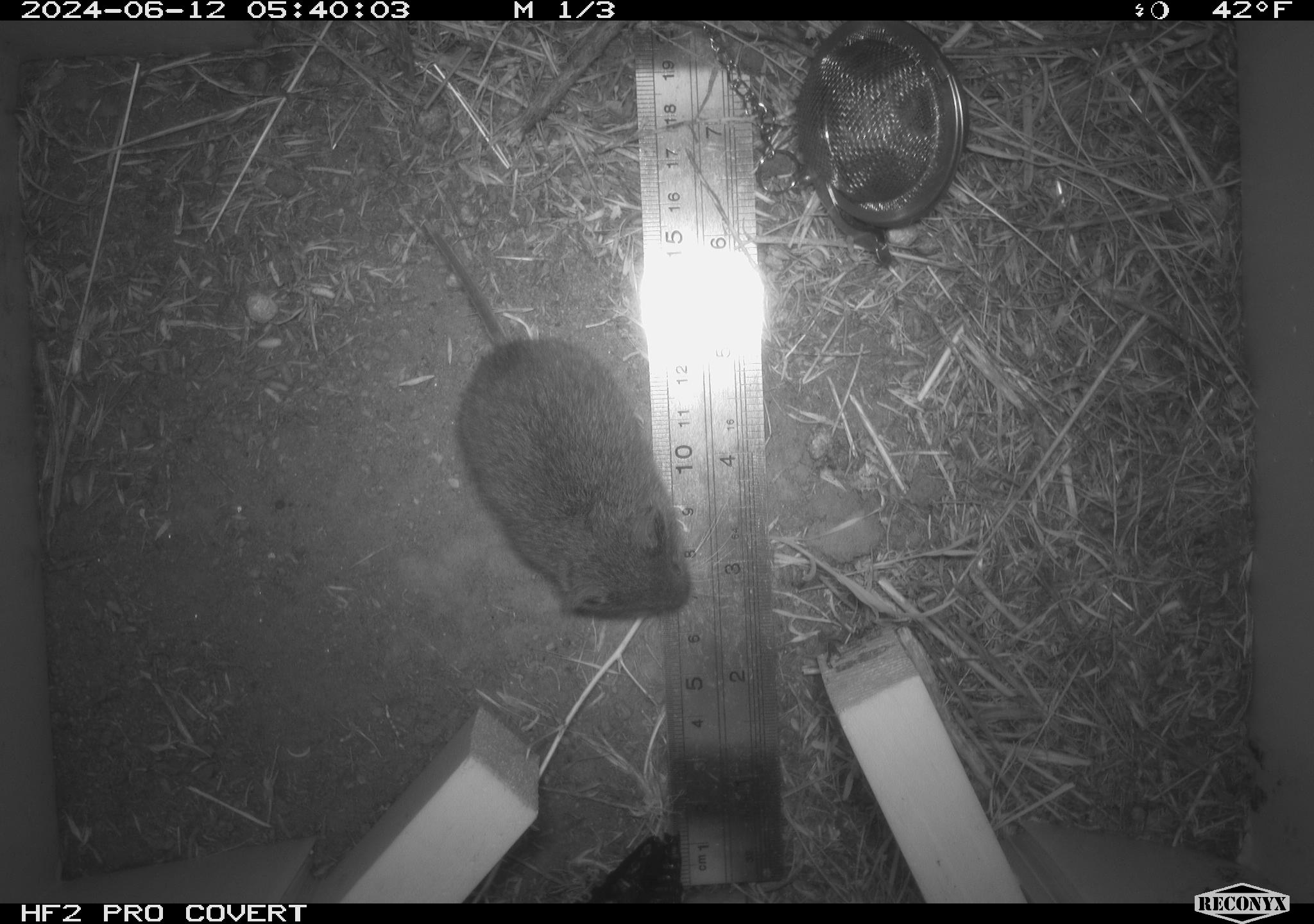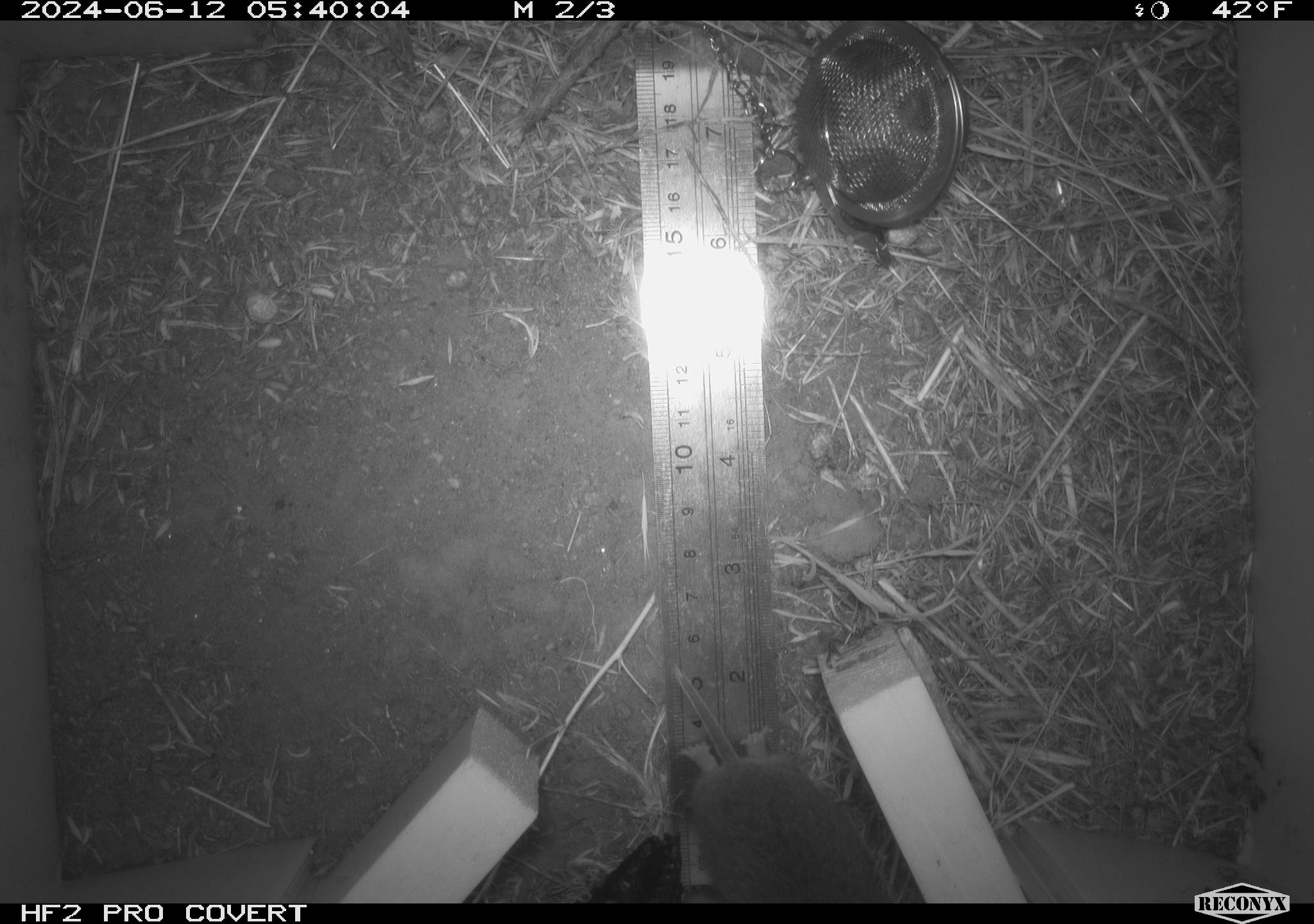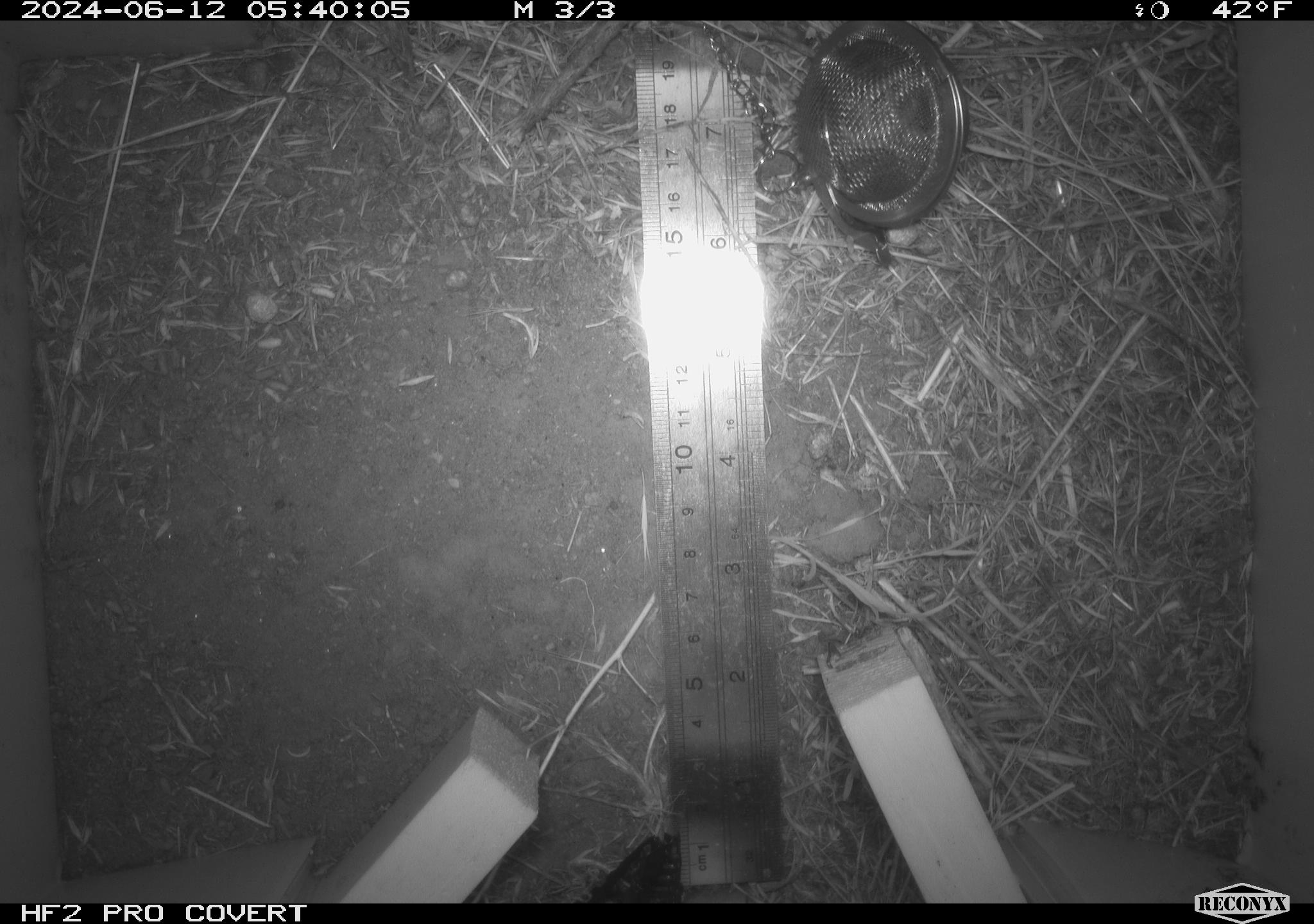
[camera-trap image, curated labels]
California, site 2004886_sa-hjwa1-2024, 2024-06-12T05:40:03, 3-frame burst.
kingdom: Animalia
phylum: Chordata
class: Mammalia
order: Rodentia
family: Cricetidae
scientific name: Cricetidae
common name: hamsters, voles, lemmings, and allies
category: cricetidae family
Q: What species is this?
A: Cricetidae family (hamsters, voles, lemmings, and allies) (Cricetidae).